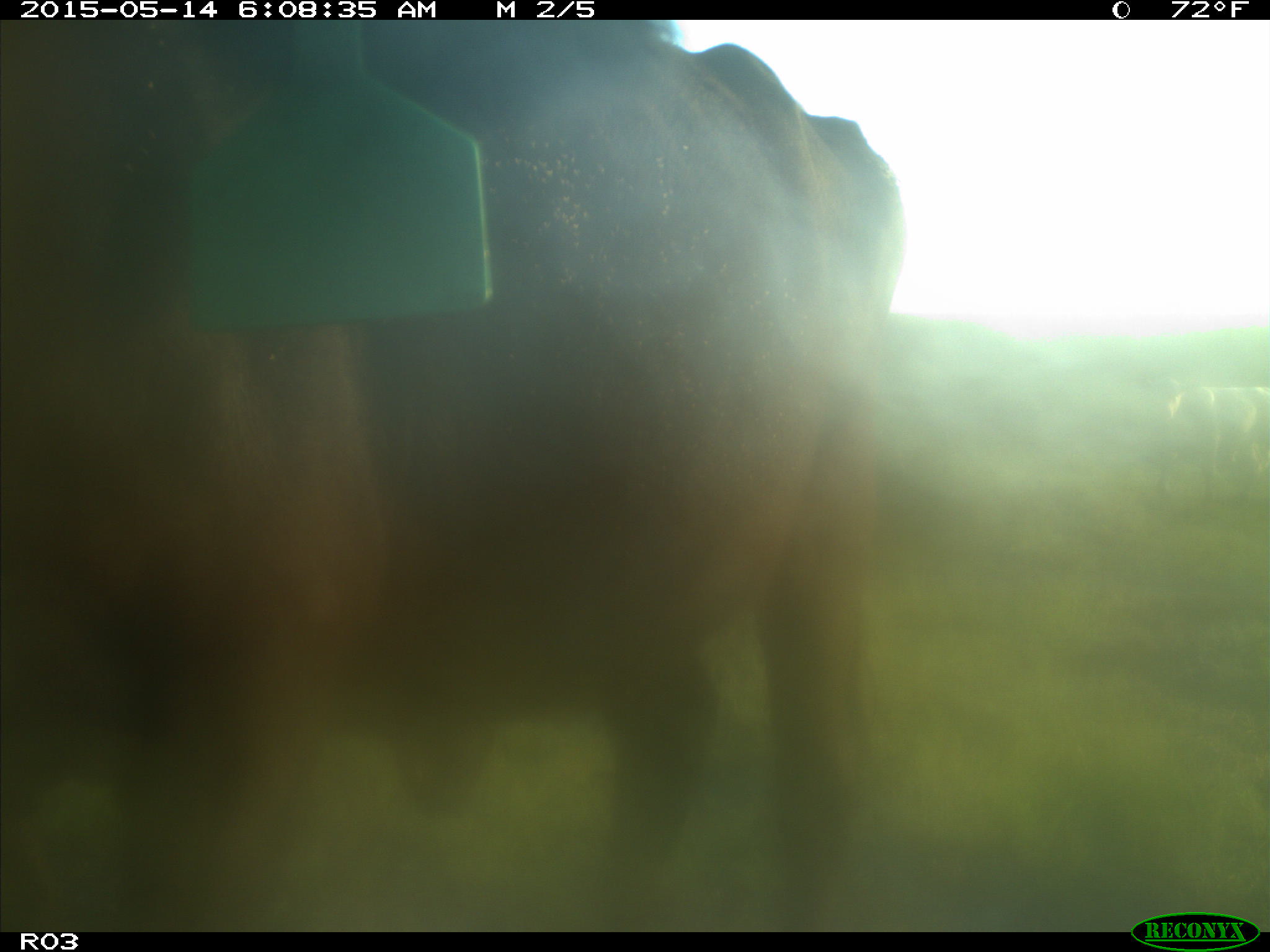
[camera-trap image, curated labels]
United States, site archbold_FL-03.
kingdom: Animalia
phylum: Chordata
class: Mammalia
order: Artiodactyla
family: Bovidae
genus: Bos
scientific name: Bos taurus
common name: domestic cow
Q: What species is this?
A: Bos taurus (domestic cow).